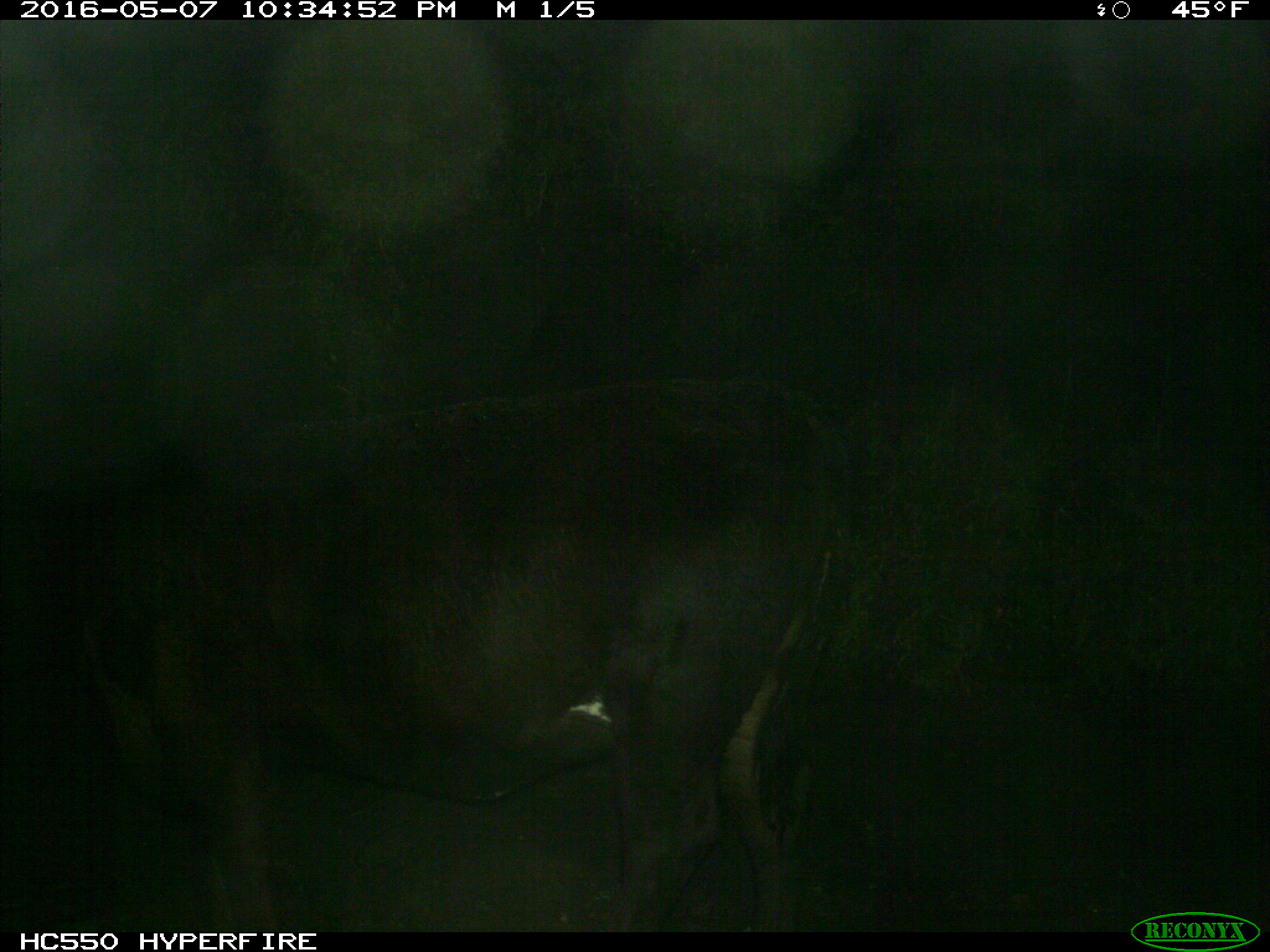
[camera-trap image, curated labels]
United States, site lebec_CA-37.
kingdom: Animalia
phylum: Chordata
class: Mammalia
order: Artiodactyla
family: Bovidae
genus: Bos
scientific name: Bos taurus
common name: domestic cow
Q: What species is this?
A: Bos taurus (domestic cow).